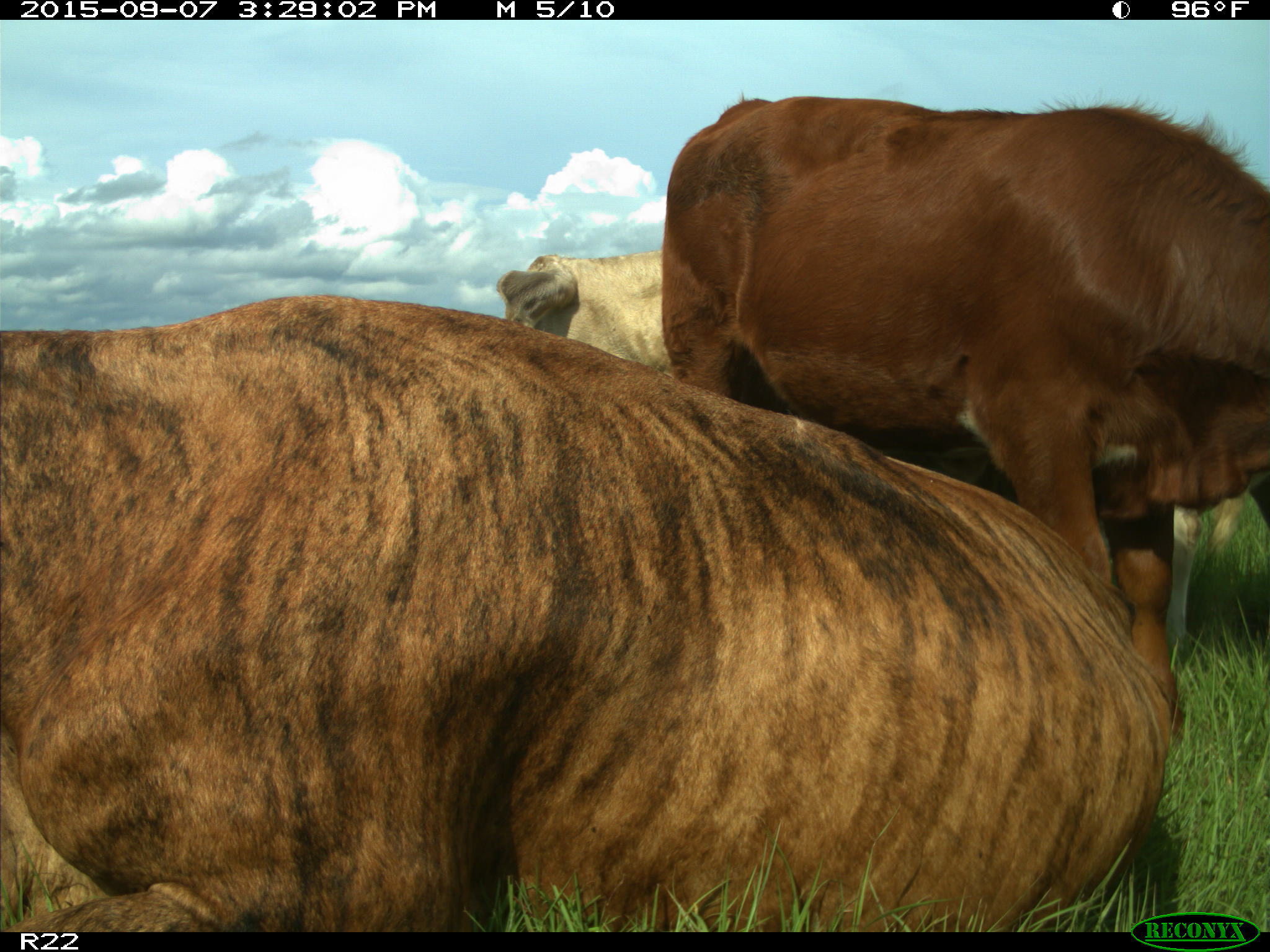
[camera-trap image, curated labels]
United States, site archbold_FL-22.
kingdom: Animalia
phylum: Chordata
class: Mammalia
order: Artiodactyla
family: Bovidae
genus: Bos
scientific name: Bos taurus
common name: domestic cow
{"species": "Bos taurus (domestic cow)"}